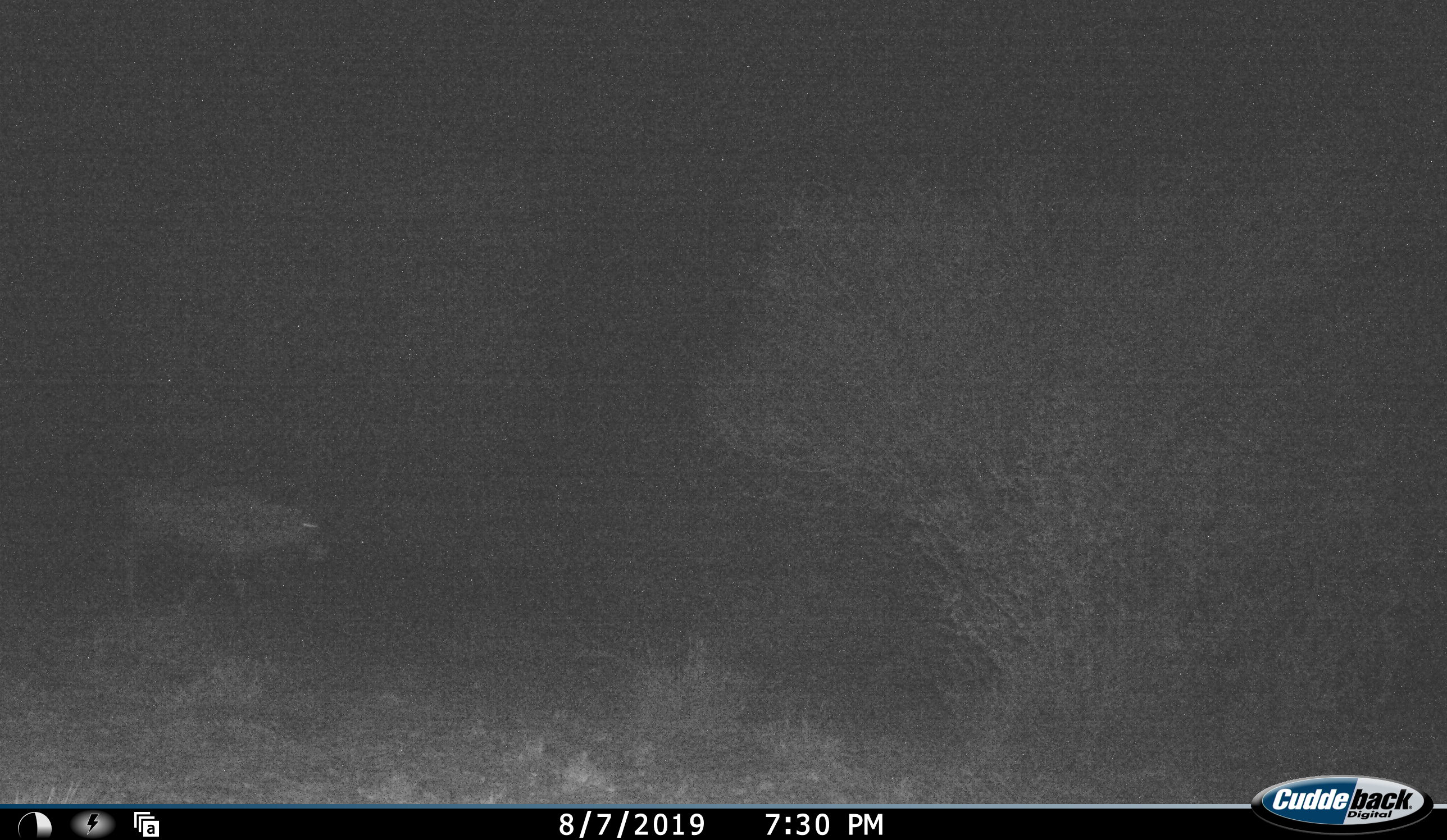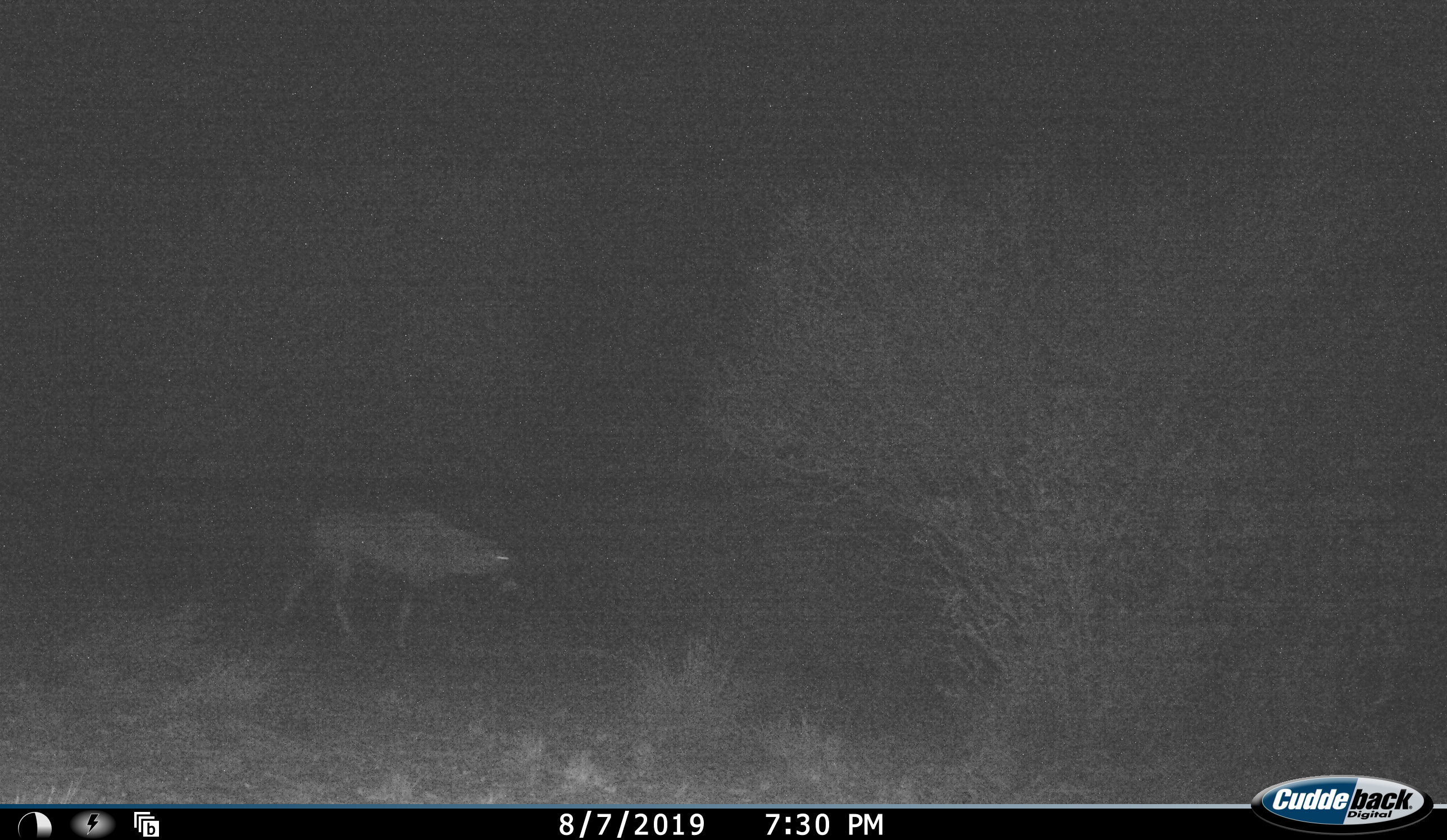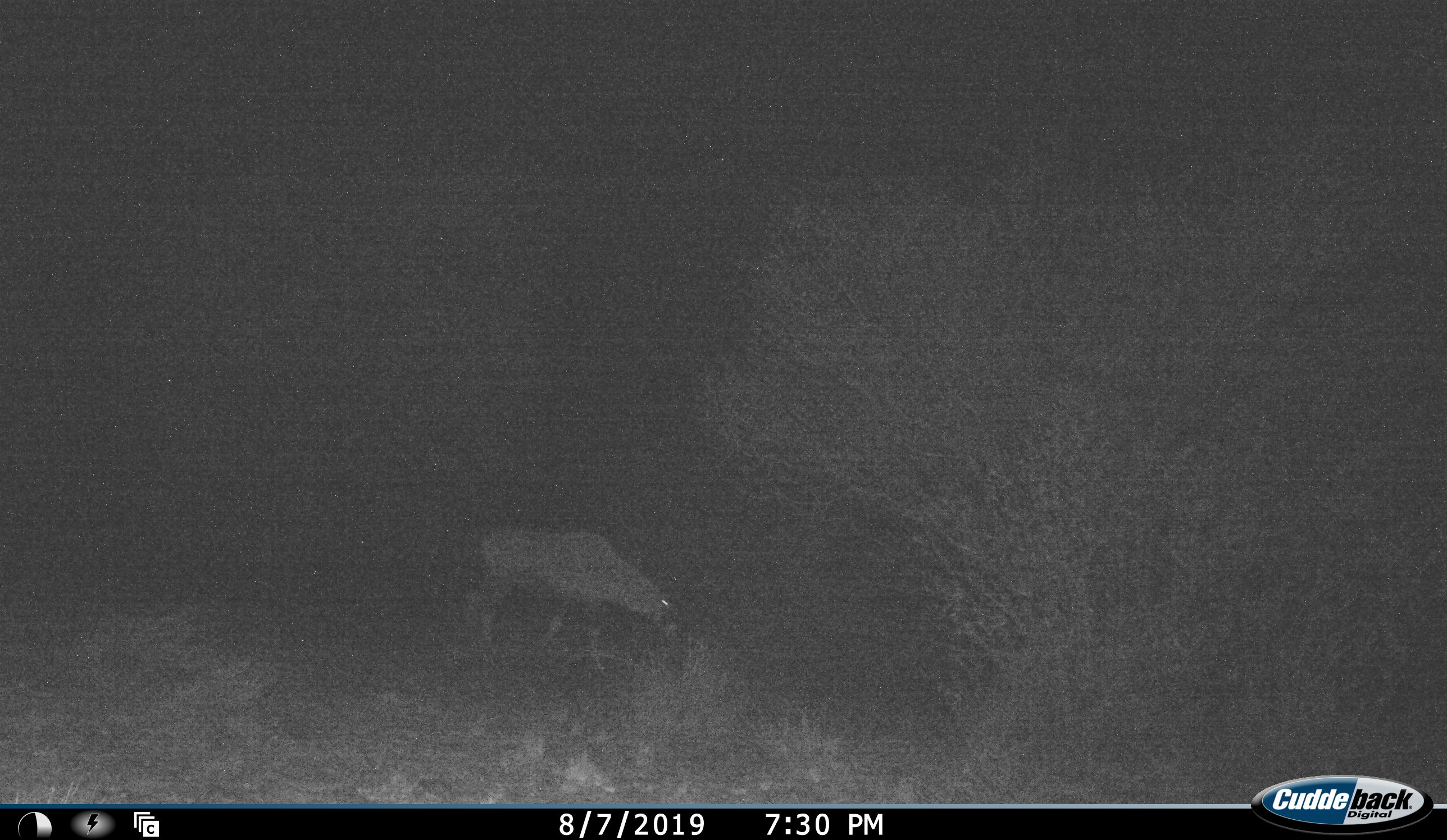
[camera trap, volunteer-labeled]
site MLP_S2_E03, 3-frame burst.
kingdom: Animalia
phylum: Chordata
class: Mammalia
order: Artiodactyla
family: Bovidae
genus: Oryx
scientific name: Oryx gazella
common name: gemsbok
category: oryx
Oryx (gemsbok) (Oryx gazella), count 1. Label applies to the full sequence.